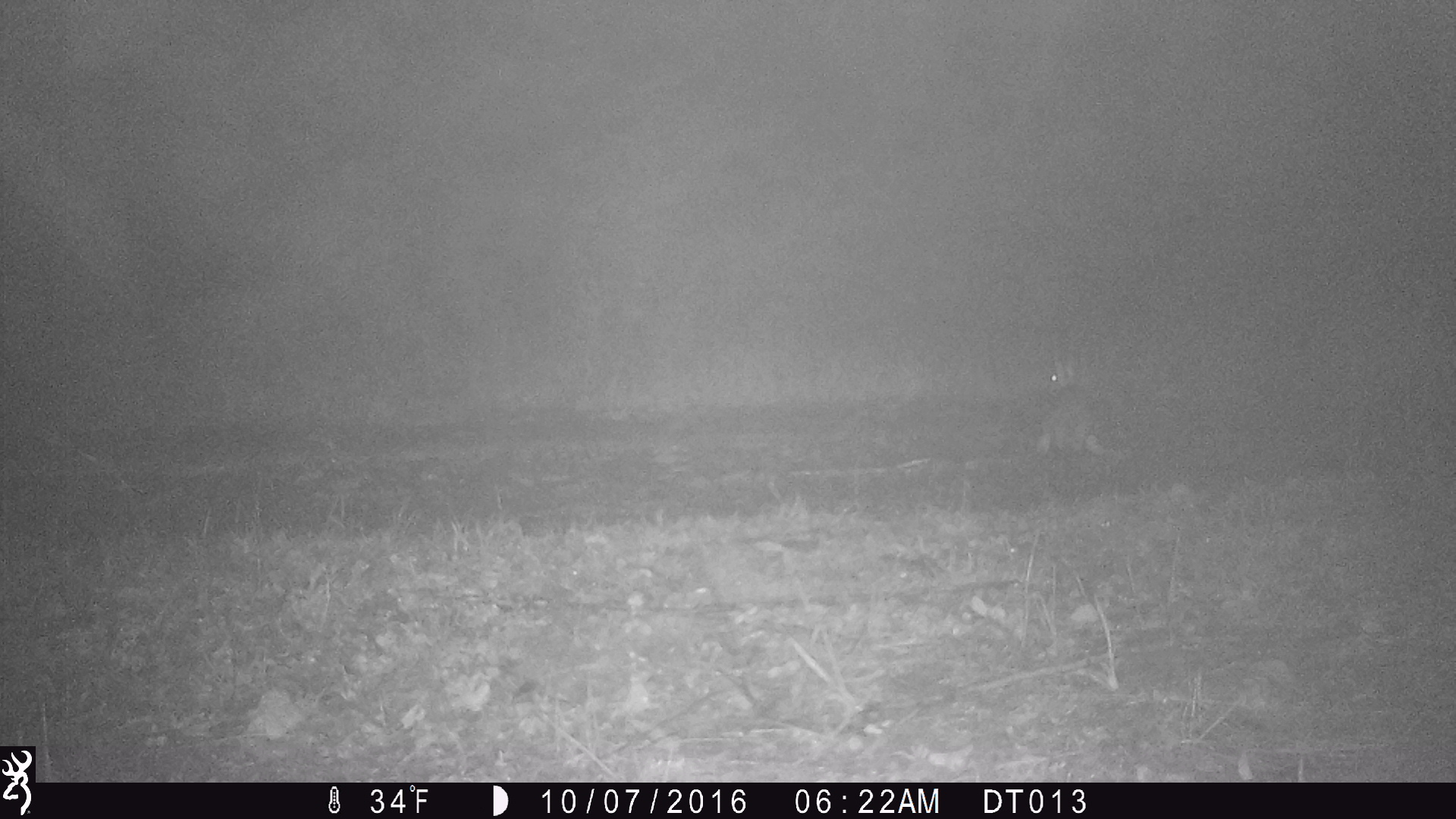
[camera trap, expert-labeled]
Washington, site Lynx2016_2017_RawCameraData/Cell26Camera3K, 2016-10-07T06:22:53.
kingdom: Animalia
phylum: Chordata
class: Mammalia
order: Lagomorpha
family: Leporidae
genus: Lepus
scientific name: Lepus americanus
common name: snowshoe hare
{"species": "Lepus americanus (snowshoe hare)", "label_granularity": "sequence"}